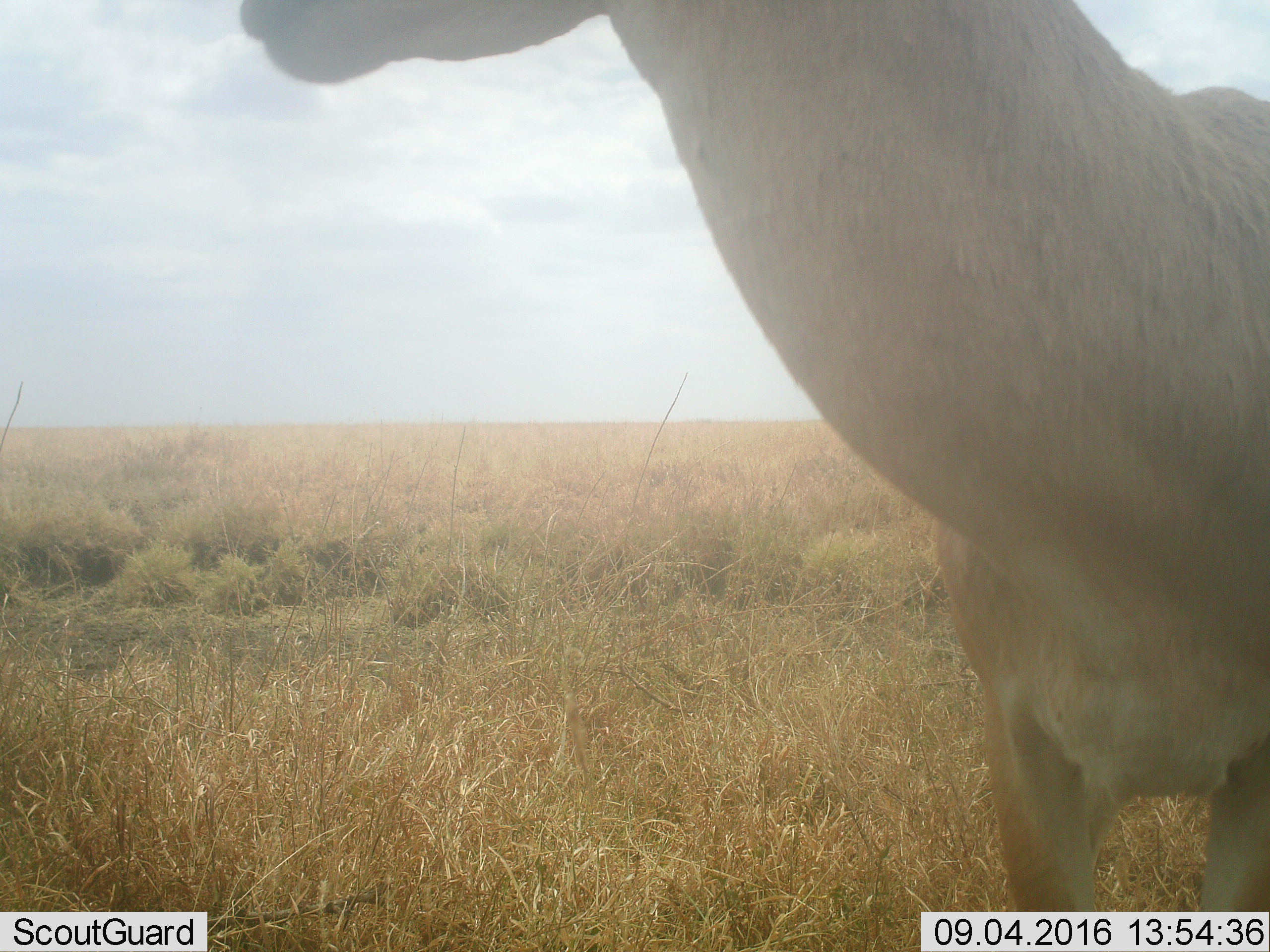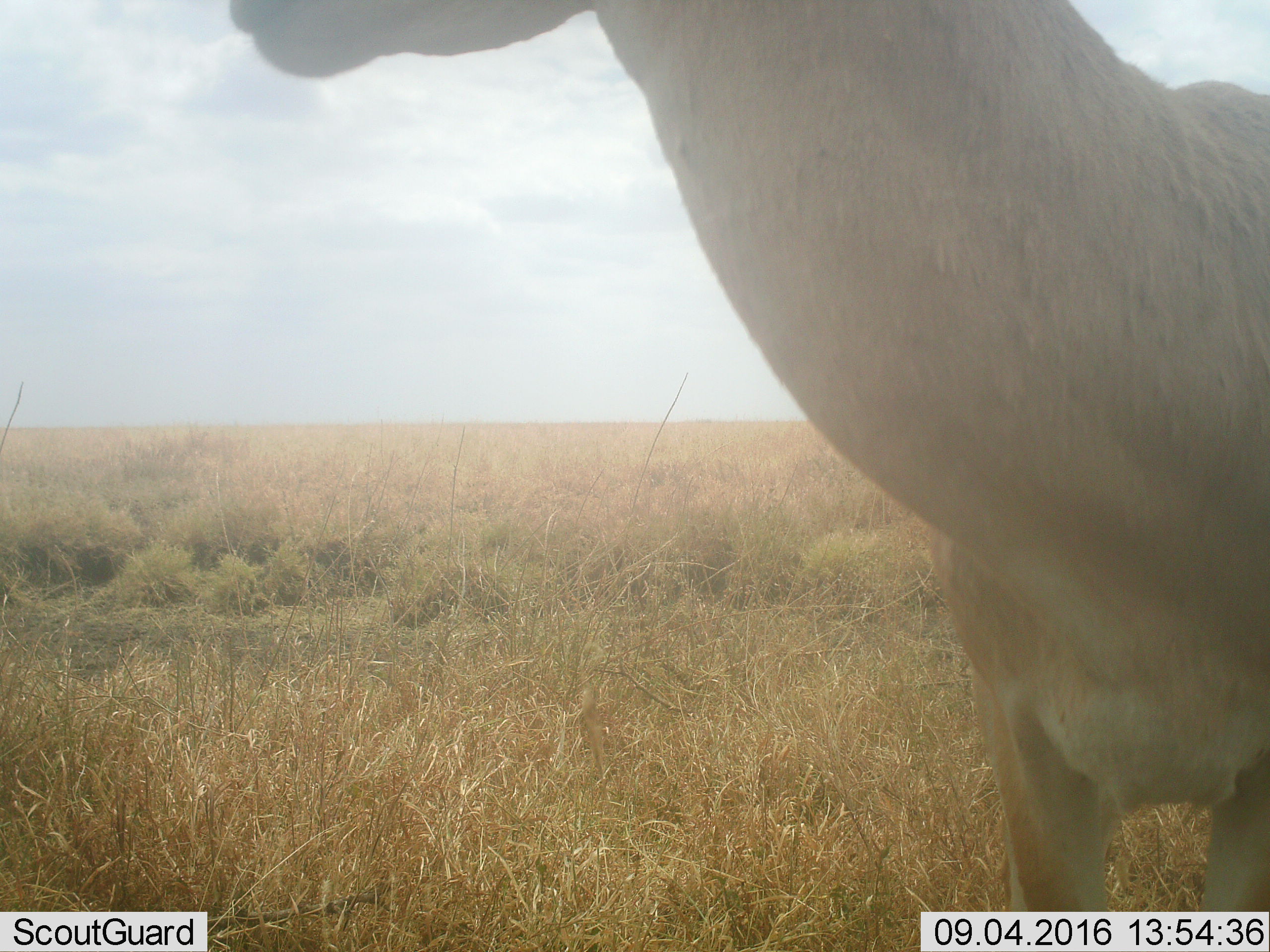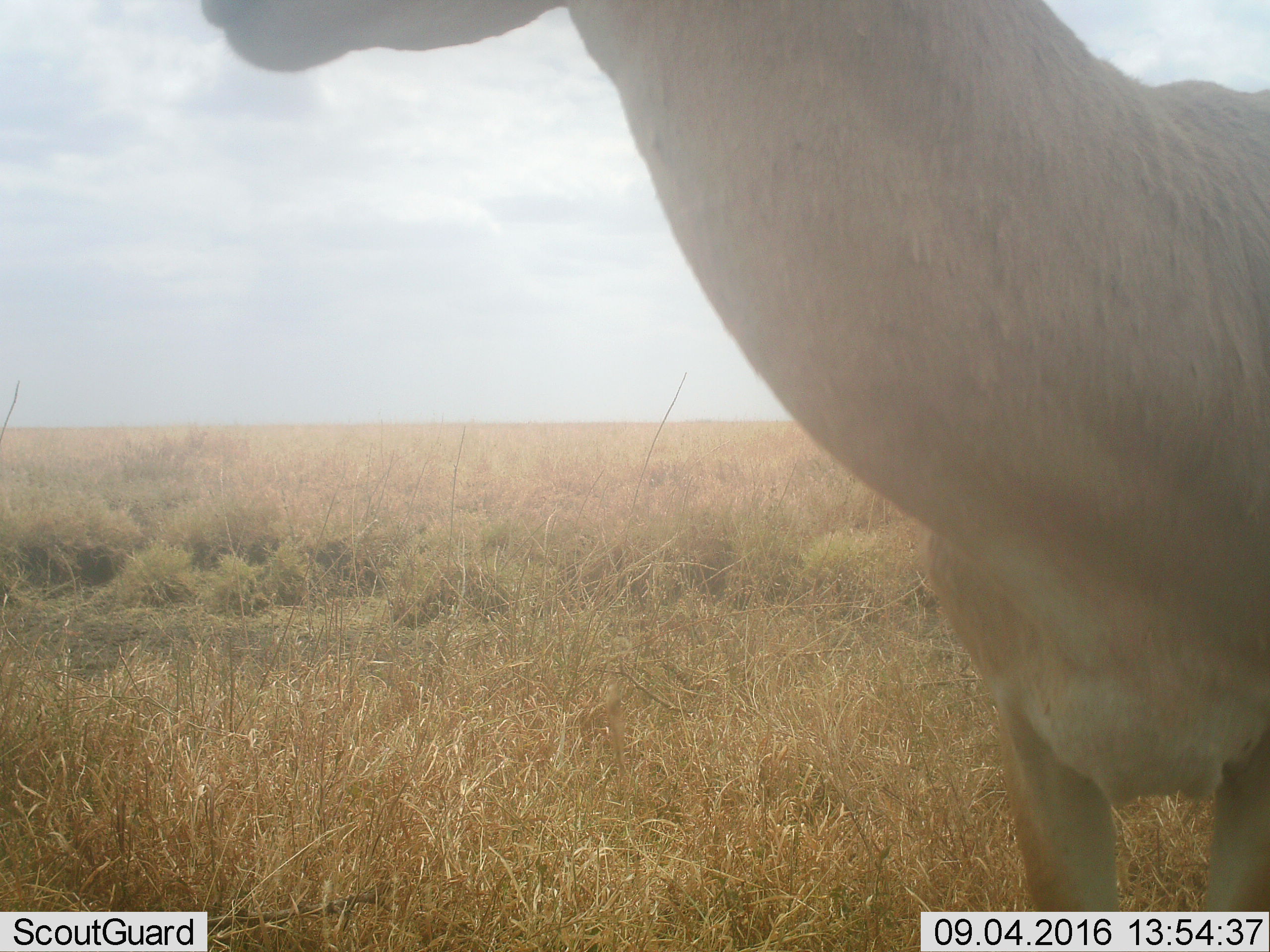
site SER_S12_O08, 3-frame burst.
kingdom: Animalia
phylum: Chordata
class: Mammalia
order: Artiodactyla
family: Bovidae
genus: Nanger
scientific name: Nanger granti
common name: grant's gazelle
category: gazellegrants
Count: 1.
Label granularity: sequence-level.